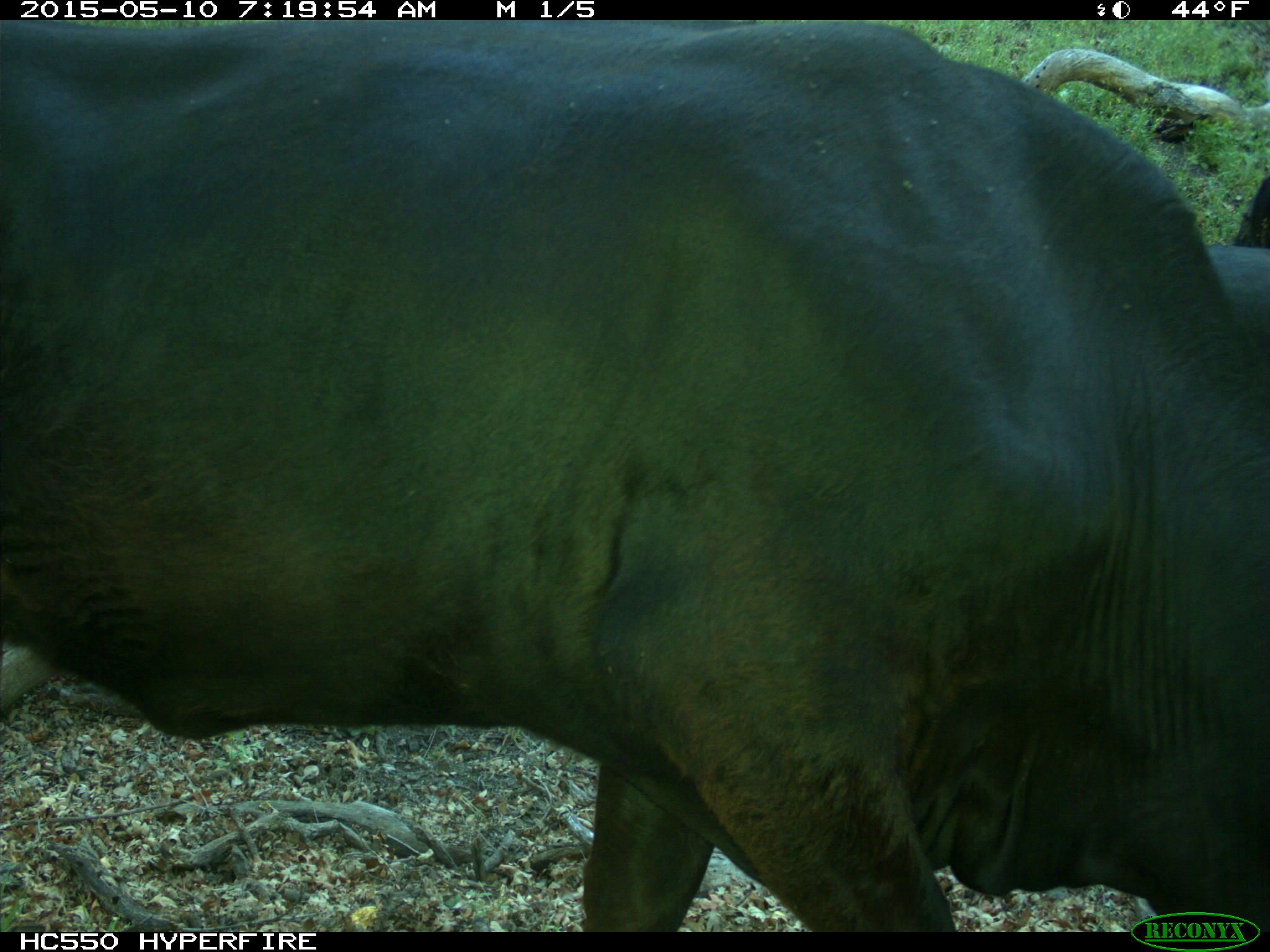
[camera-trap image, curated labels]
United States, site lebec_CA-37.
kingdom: Animalia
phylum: Chordata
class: Mammalia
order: Artiodactyla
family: Bovidae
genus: Bos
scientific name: Bos taurus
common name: domestic cow